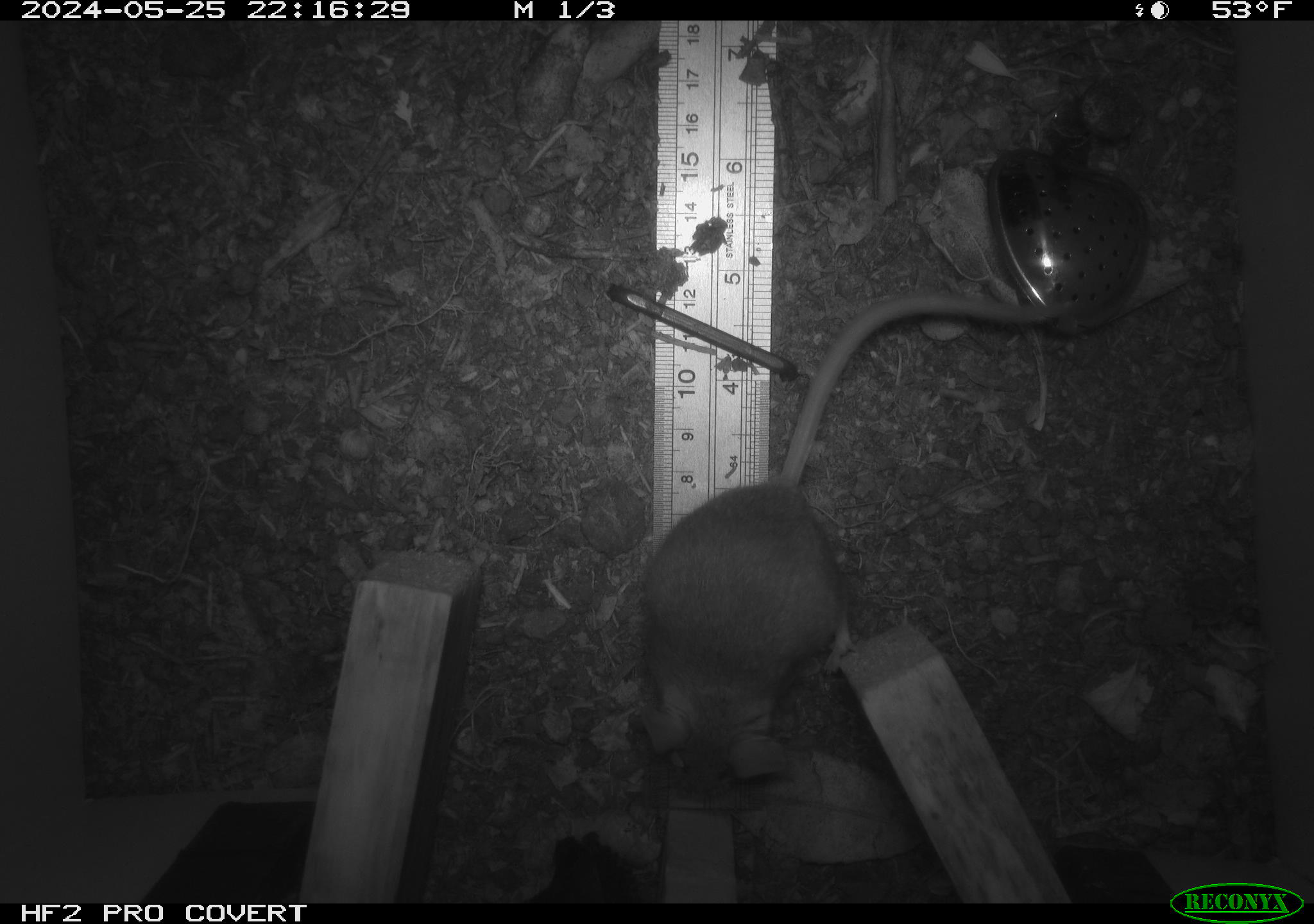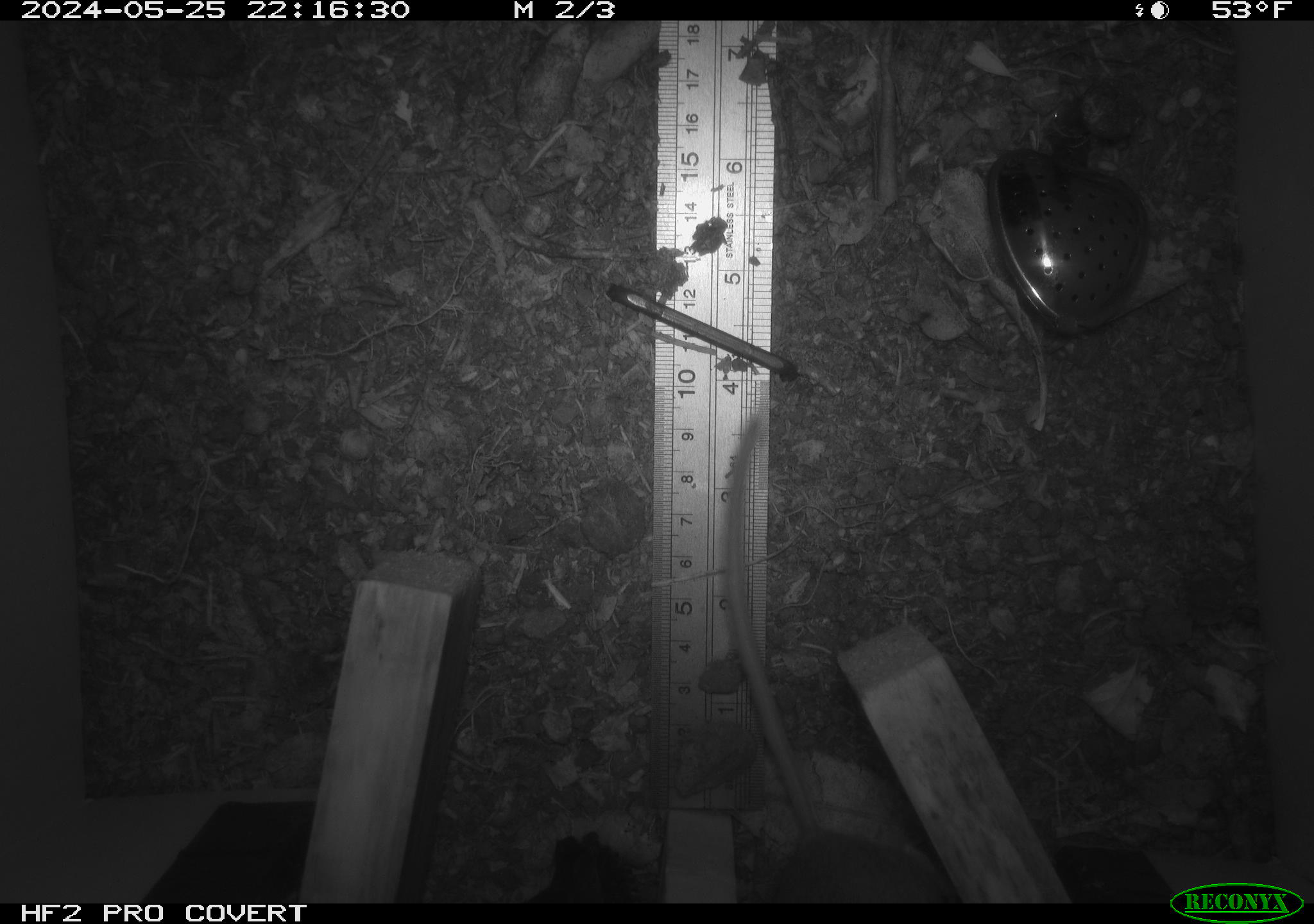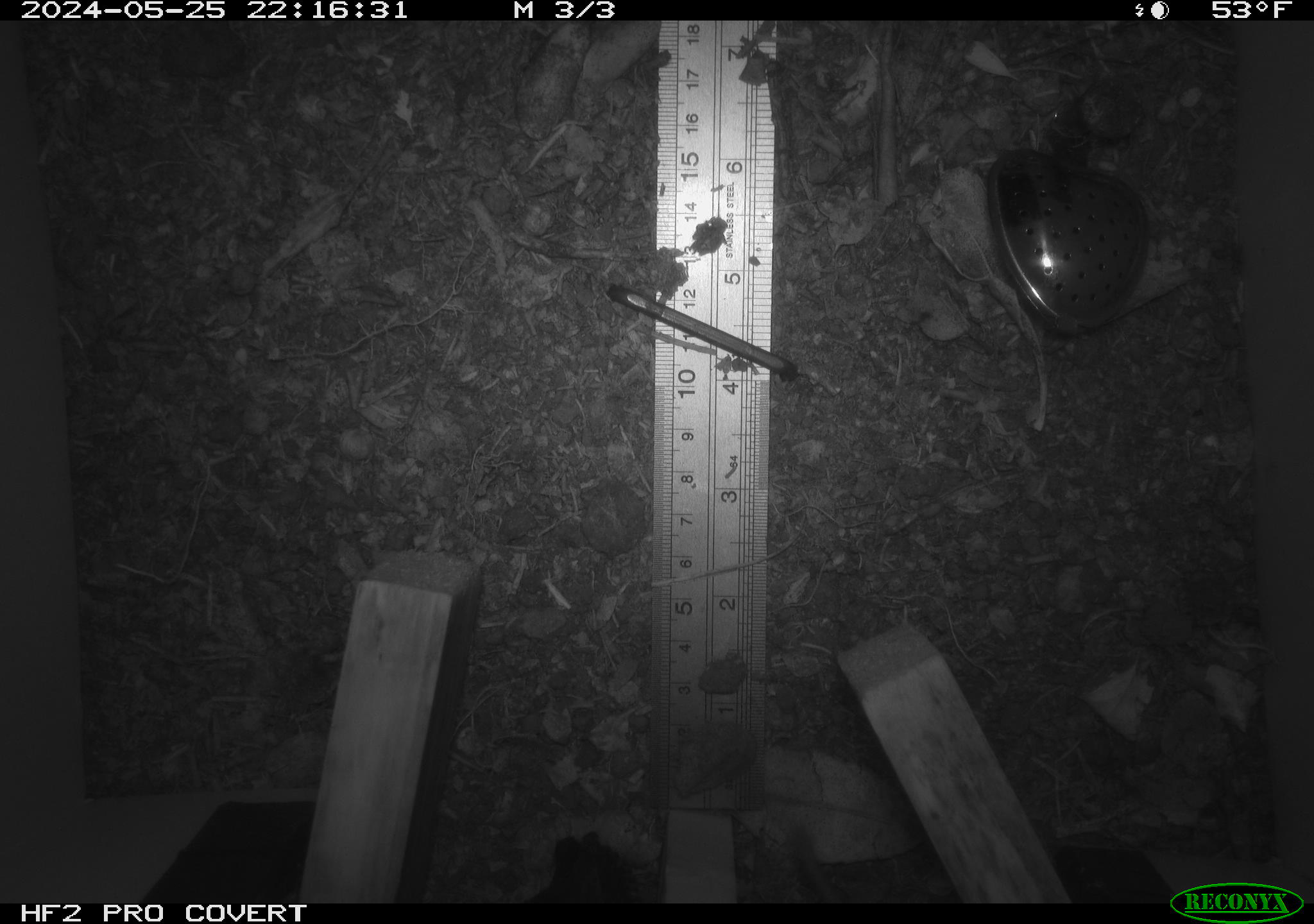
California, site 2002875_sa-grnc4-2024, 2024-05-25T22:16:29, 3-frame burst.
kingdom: Animalia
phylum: Chordata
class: Mammalia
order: Rodentia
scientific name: Rodentia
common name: rodent